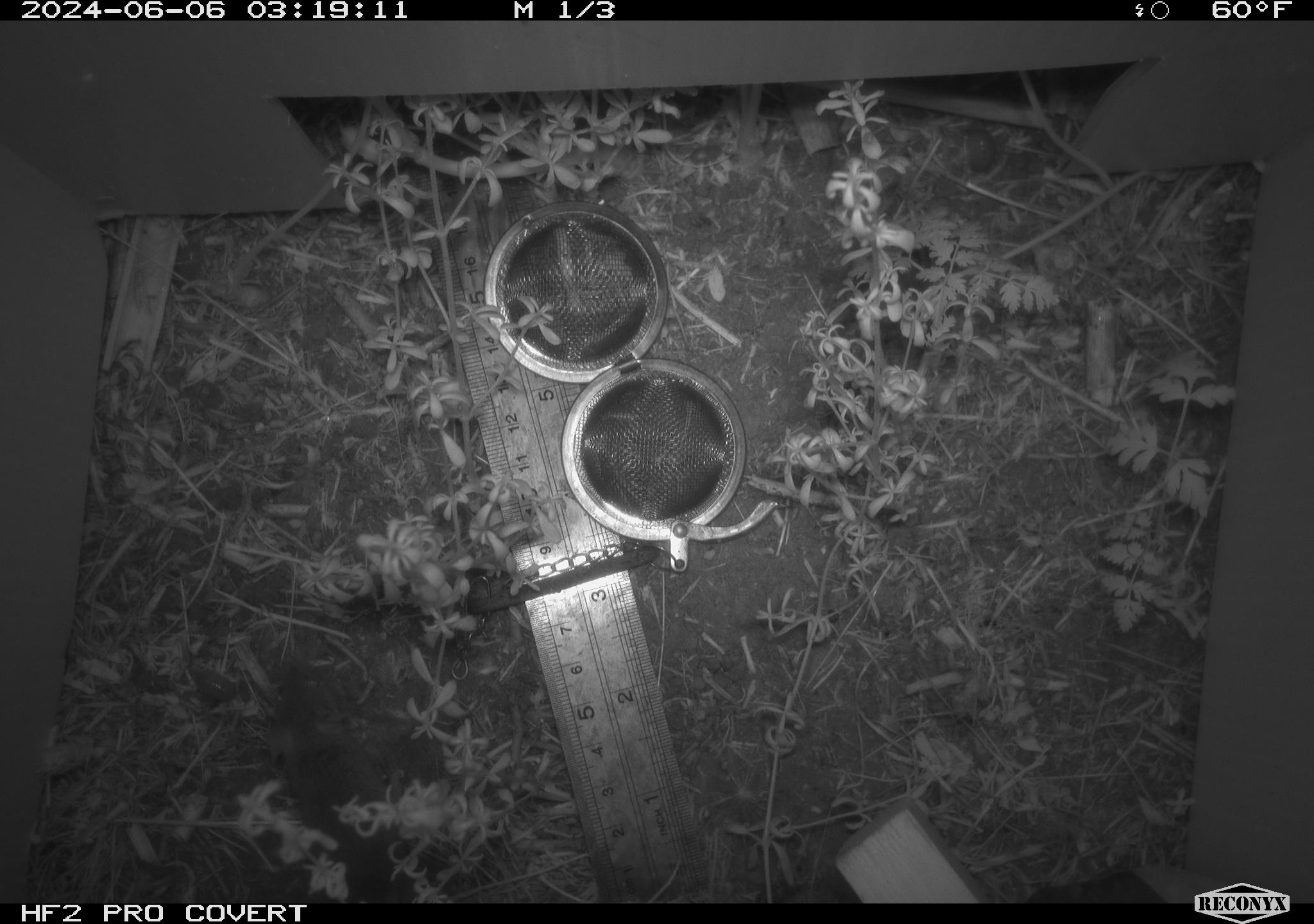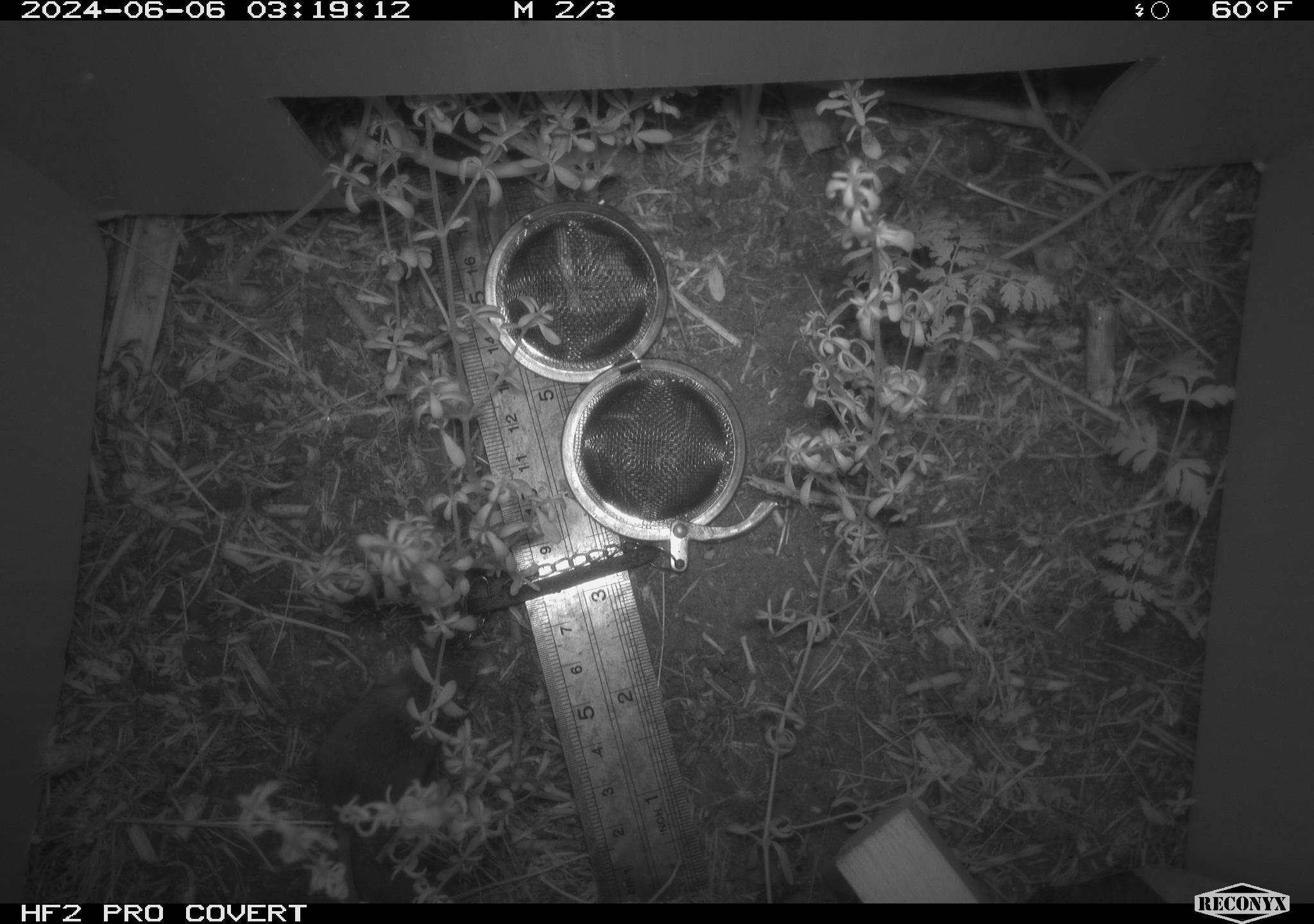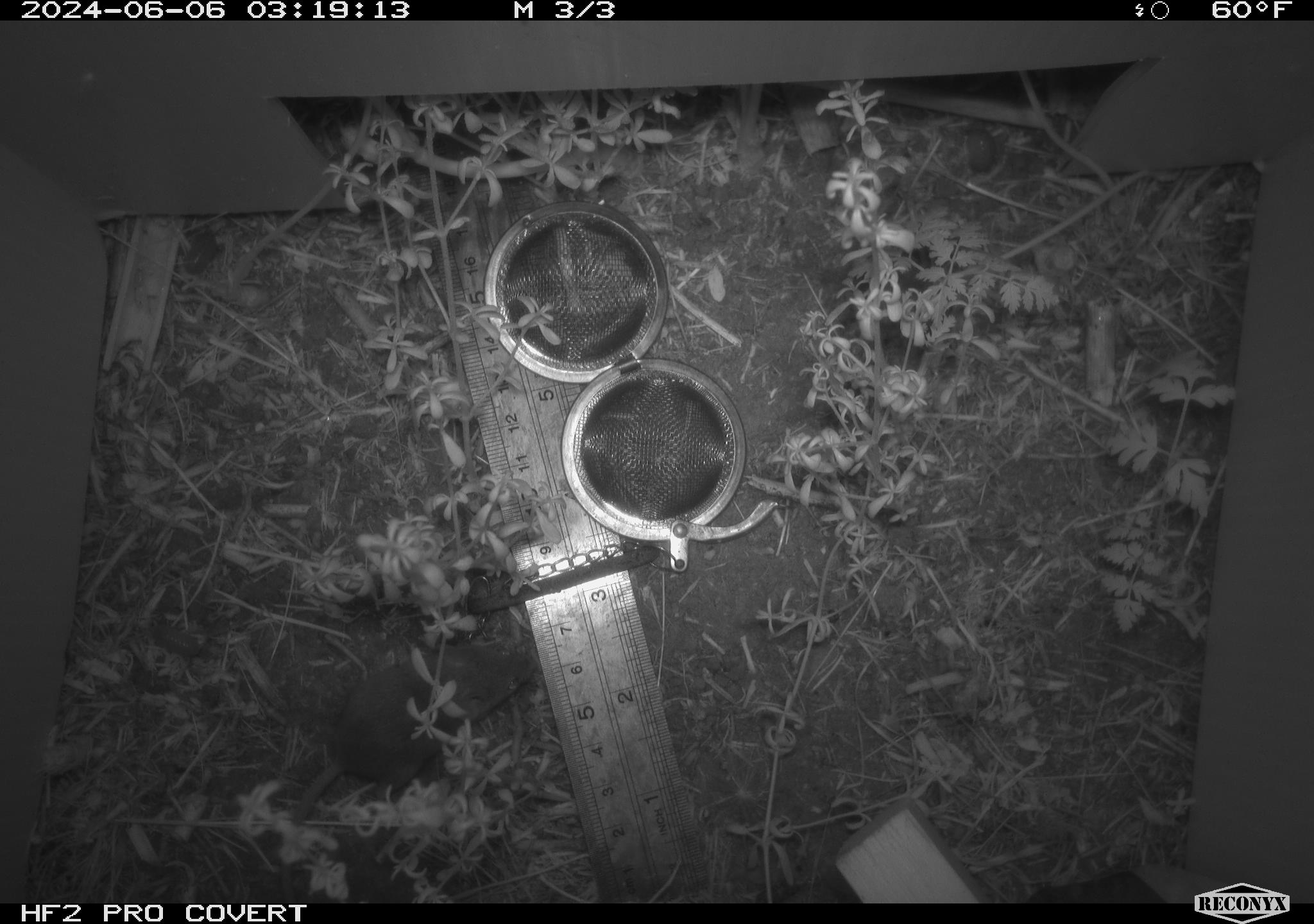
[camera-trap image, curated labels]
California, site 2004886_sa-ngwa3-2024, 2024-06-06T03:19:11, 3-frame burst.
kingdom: Animalia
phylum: Chordata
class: Mammalia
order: Rodentia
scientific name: Rodentia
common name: mouse species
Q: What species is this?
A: Mouse species (Rodentia).